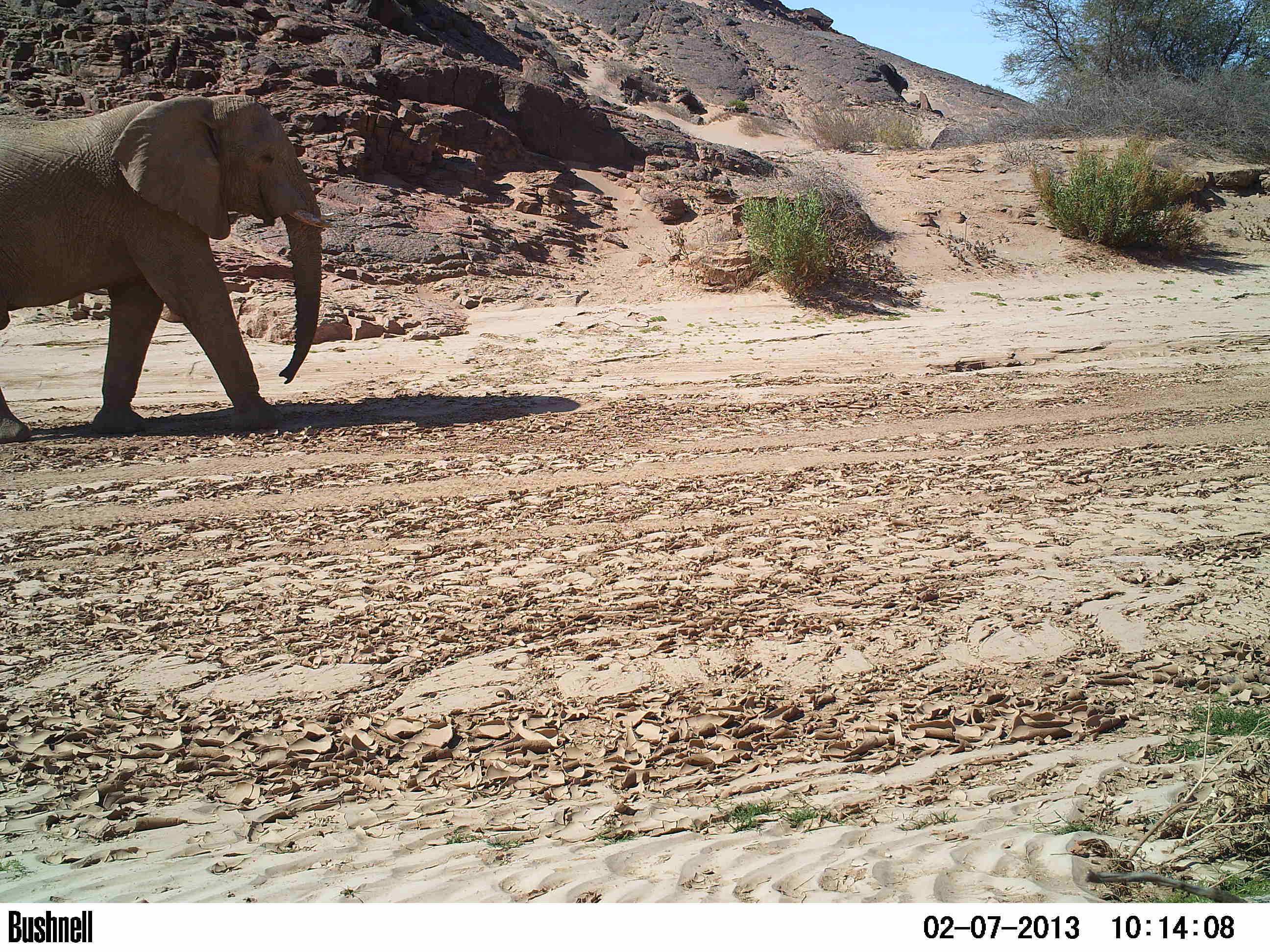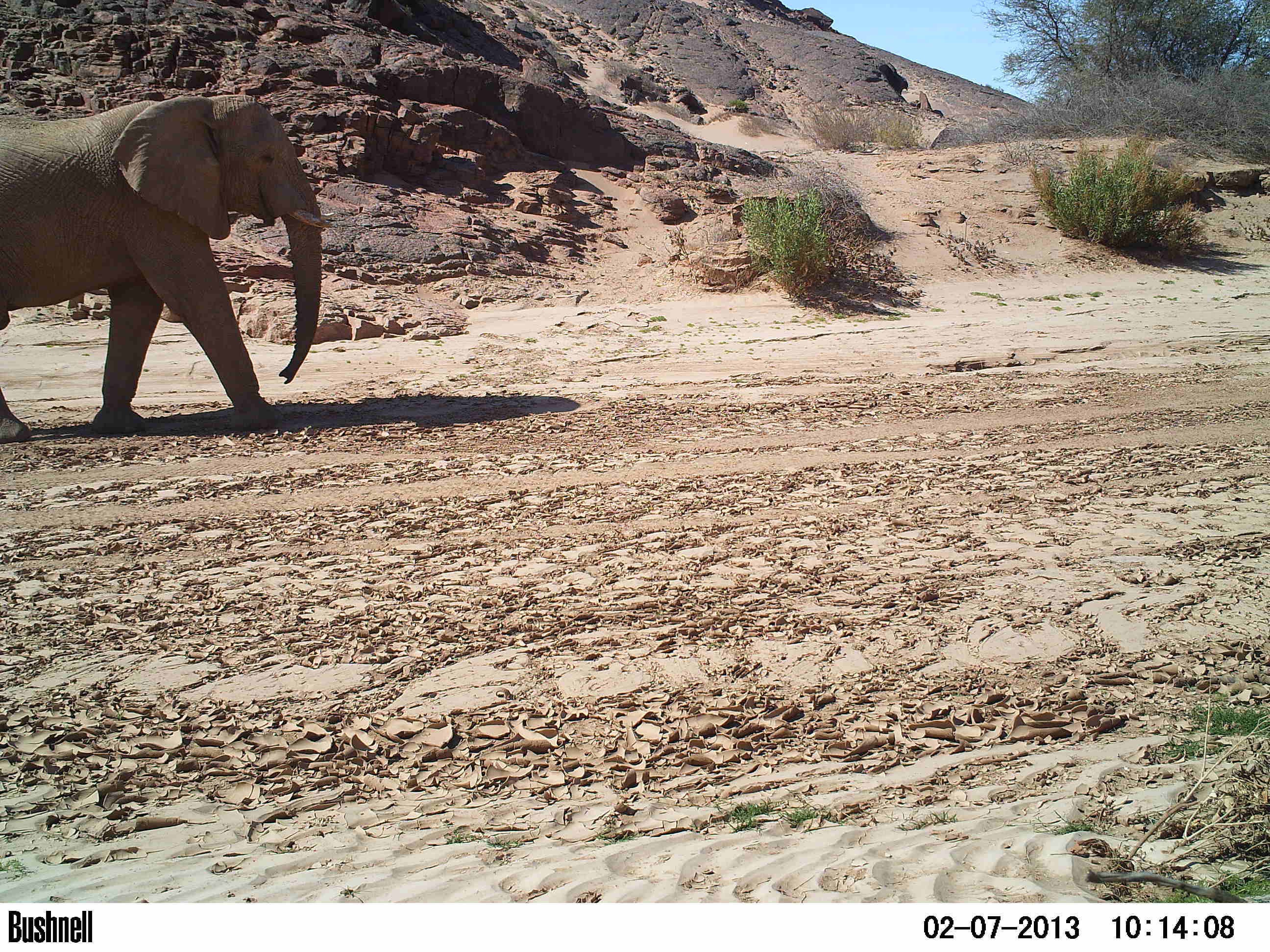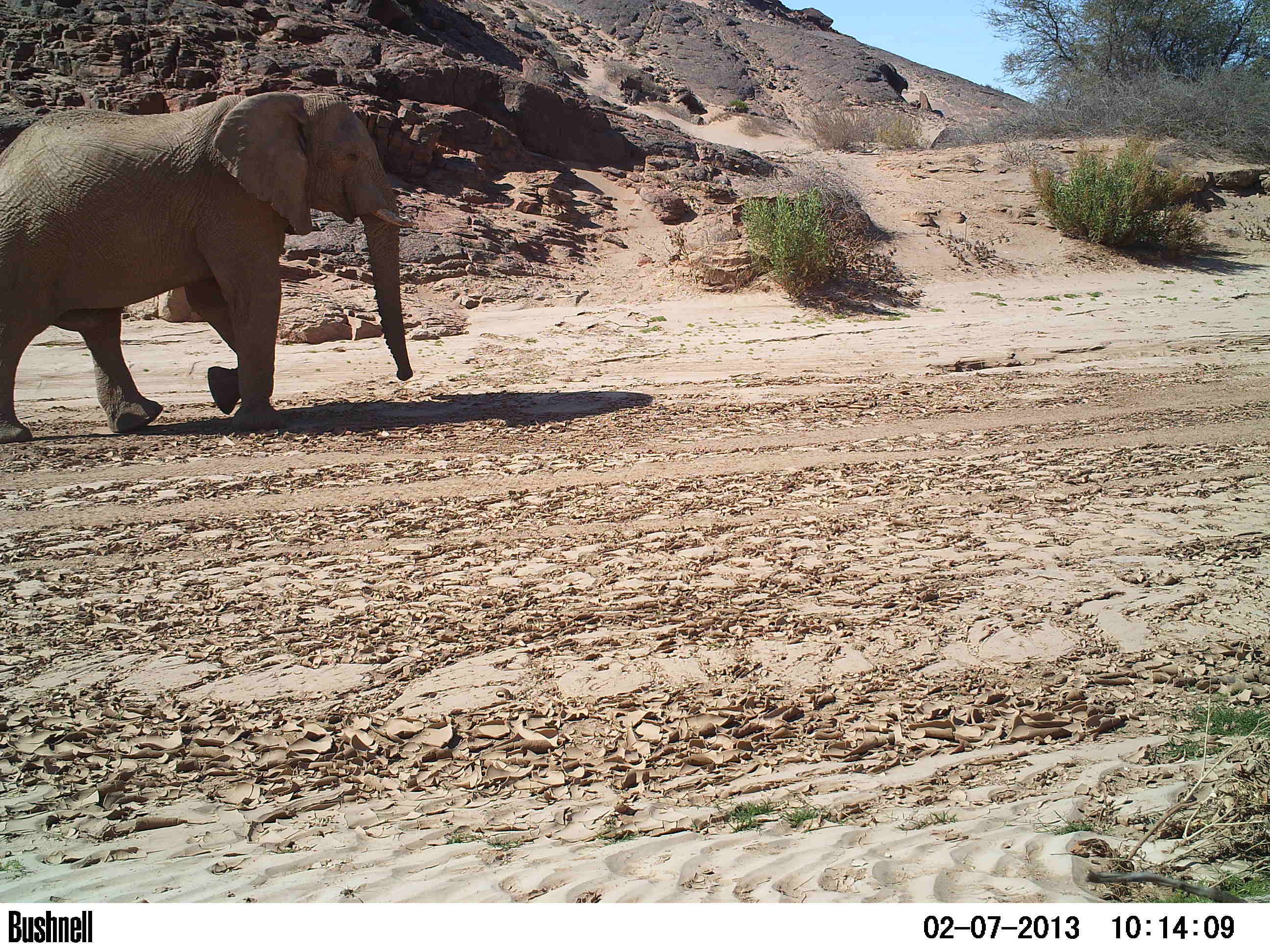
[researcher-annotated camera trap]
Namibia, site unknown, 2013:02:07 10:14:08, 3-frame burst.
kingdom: Animalia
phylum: Chordata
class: Mammalia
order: Proboscidea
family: Elephantidae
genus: Loxodonta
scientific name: Loxodonta africana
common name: african elephant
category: loxodanta africana